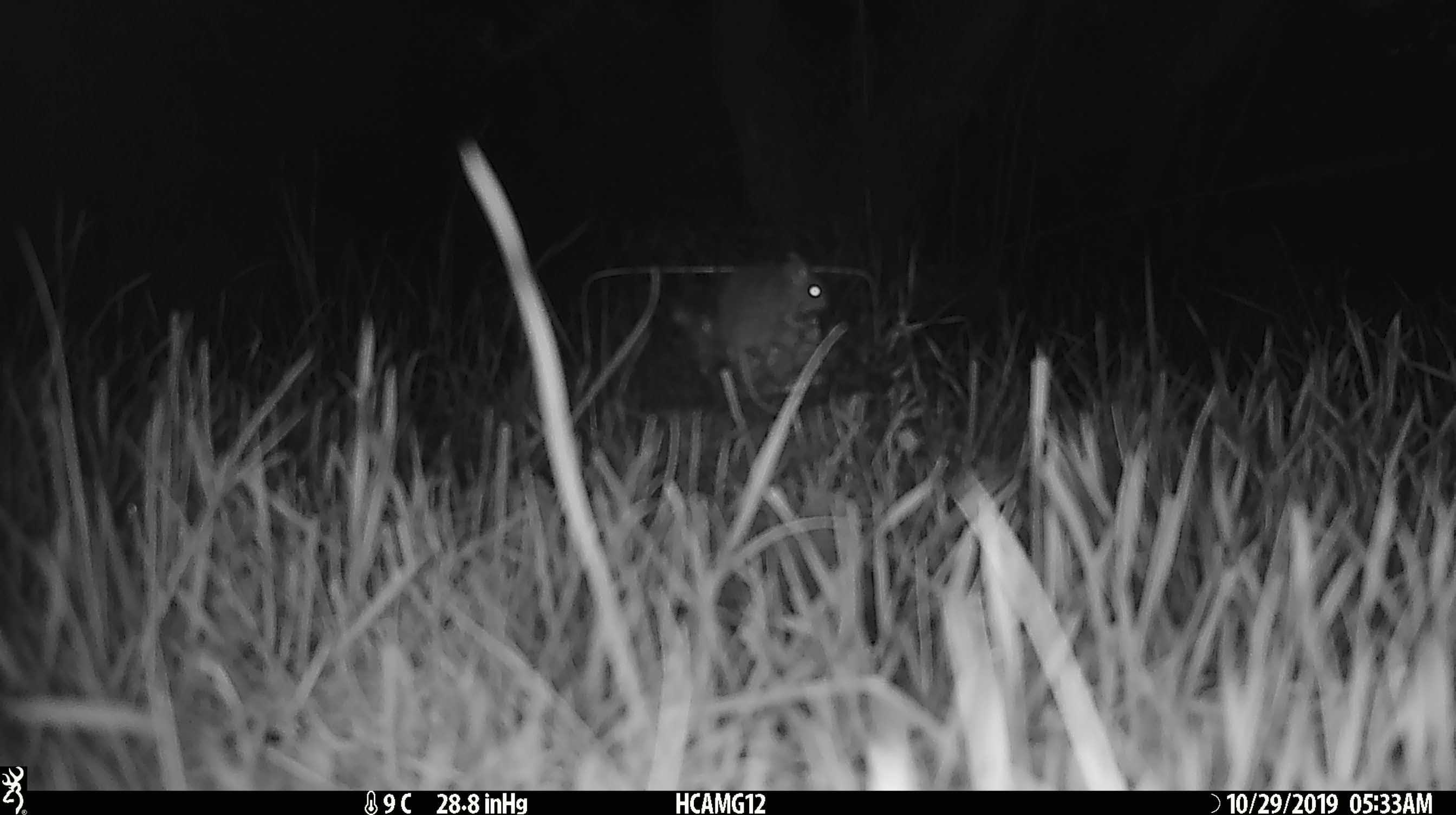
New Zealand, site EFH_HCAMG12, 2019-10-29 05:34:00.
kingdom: Animalia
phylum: Chordata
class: Mammalia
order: Rodentia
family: Muridae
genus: Mus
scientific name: Mus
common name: mouse